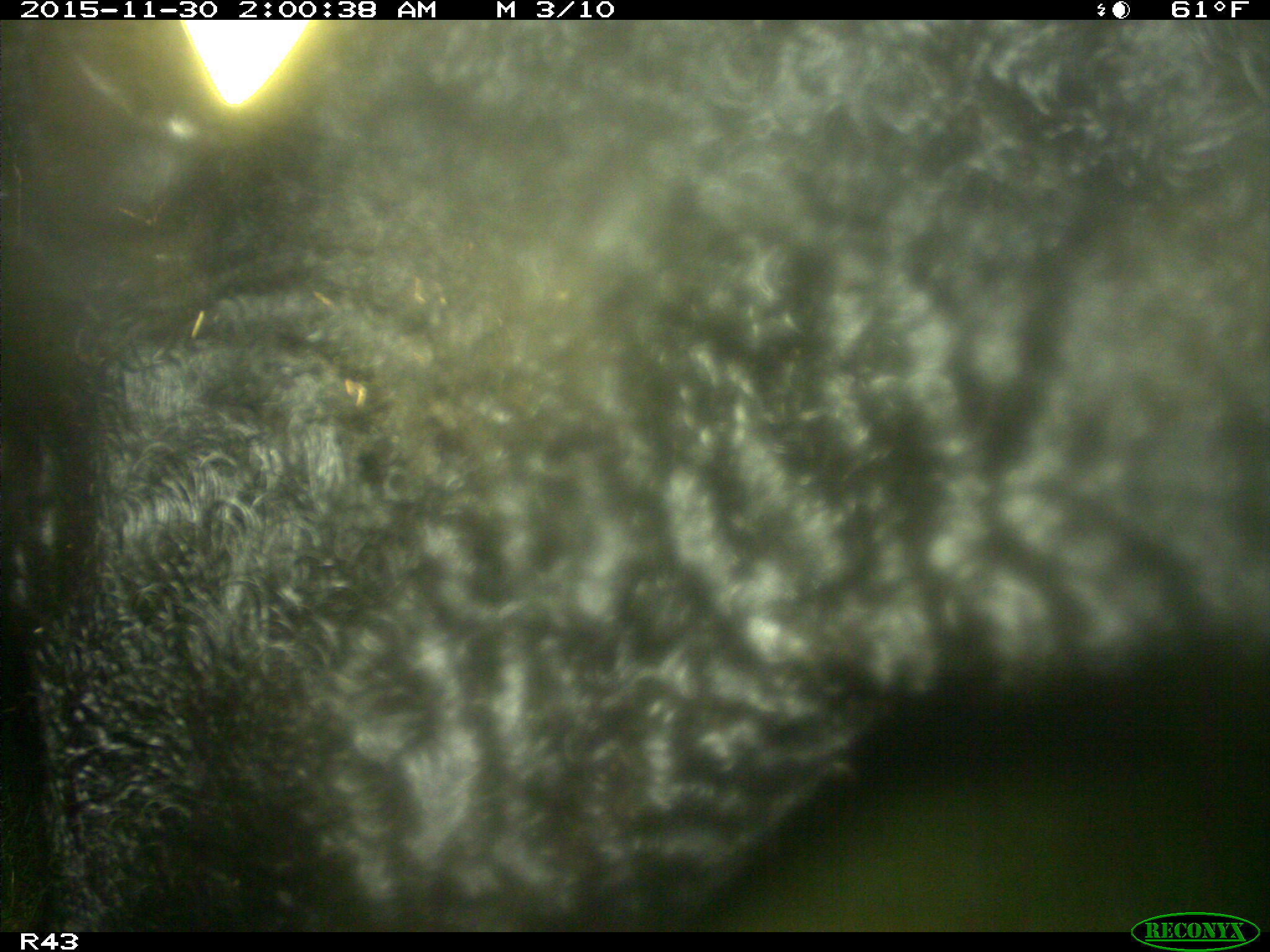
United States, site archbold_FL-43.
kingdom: Animalia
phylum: Chordata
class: Mammalia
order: Artiodactyla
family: Bovidae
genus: Bos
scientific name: Bos taurus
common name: domestic cow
Bos taurus (domestic cow).